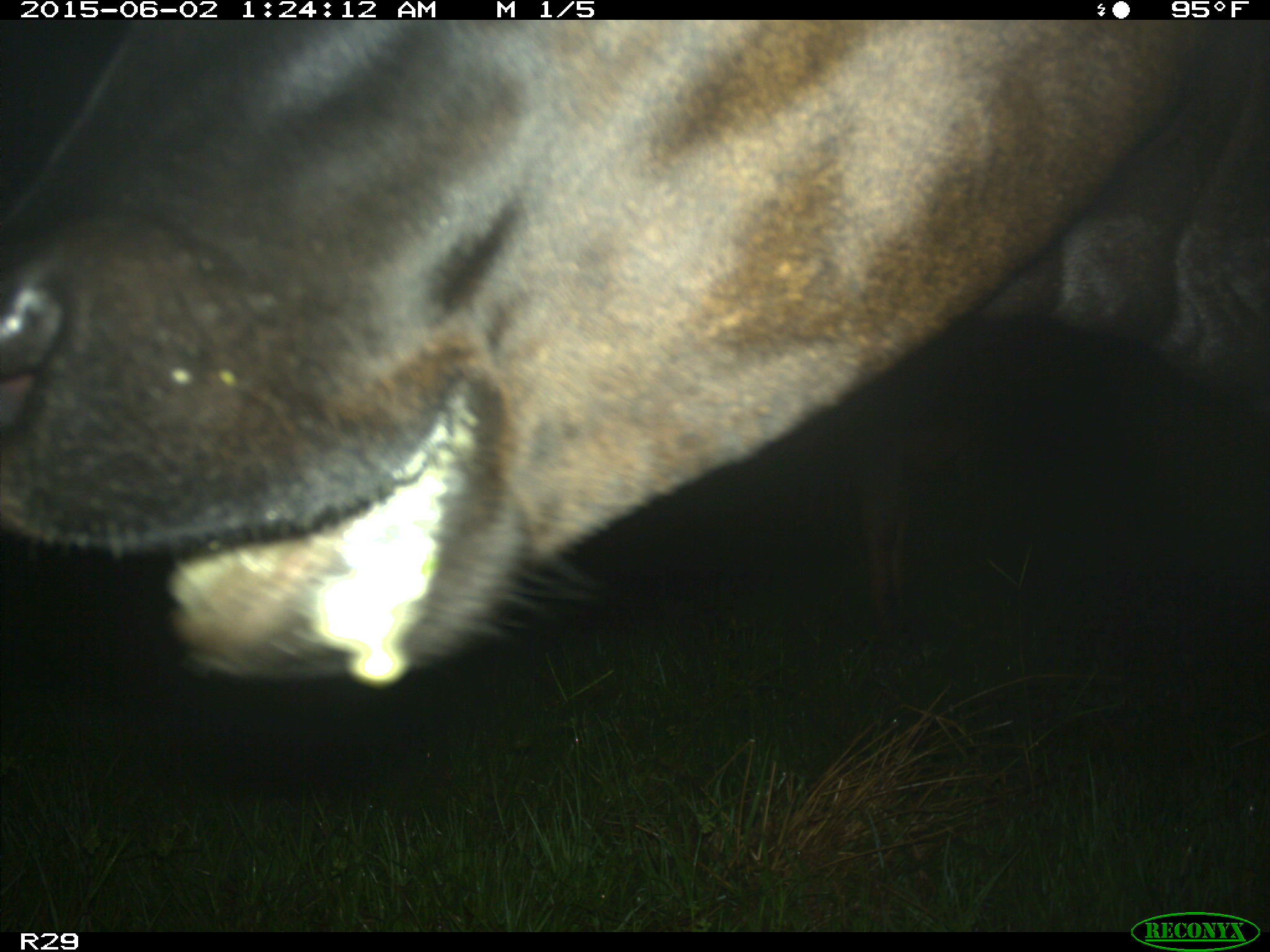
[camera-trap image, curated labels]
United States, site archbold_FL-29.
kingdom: Animalia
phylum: Chordata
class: Mammalia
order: Artiodactyla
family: Bovidae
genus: Bos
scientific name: Bos taurus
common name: domestic cow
Bos taurus (domestic cow).